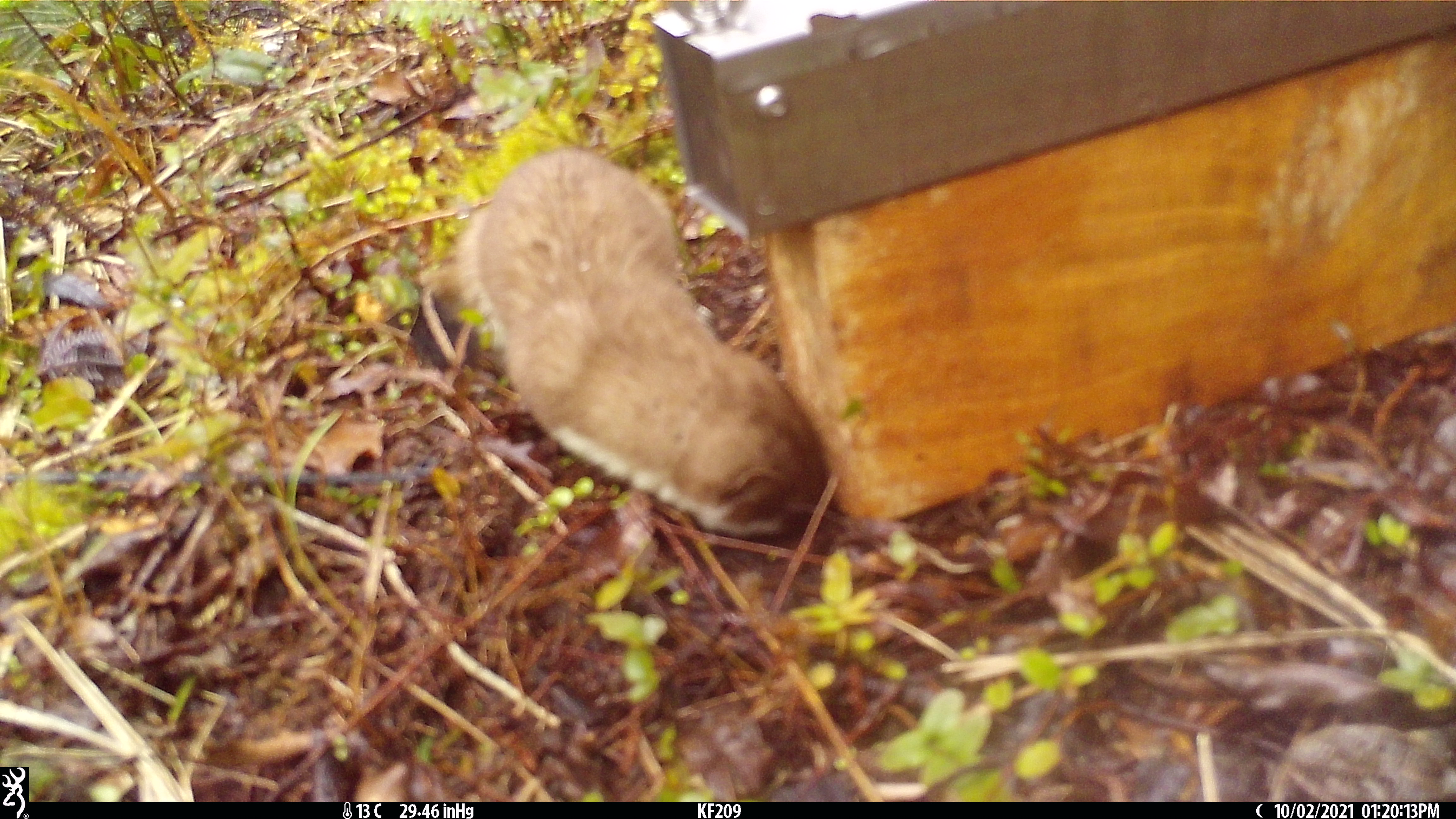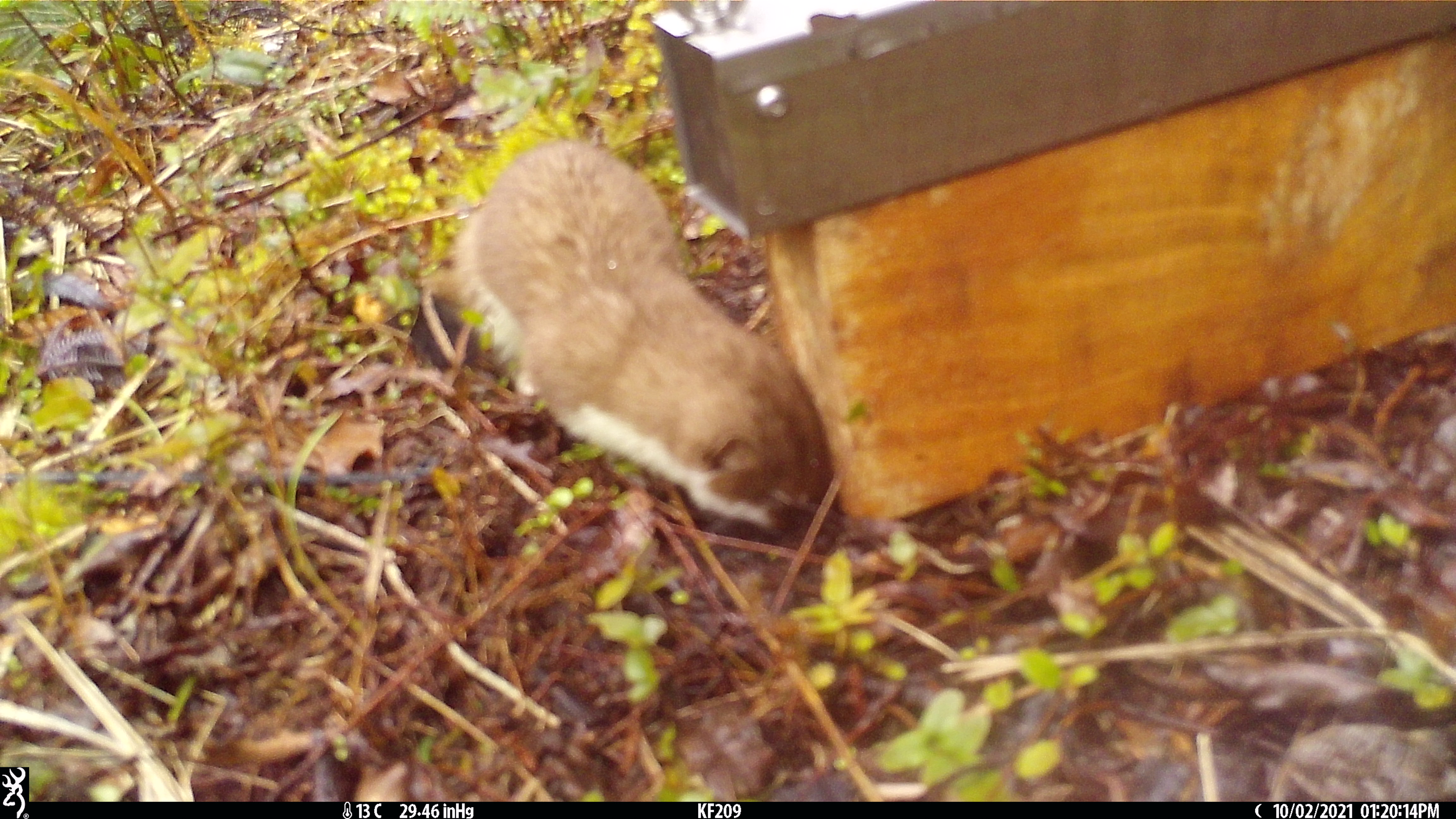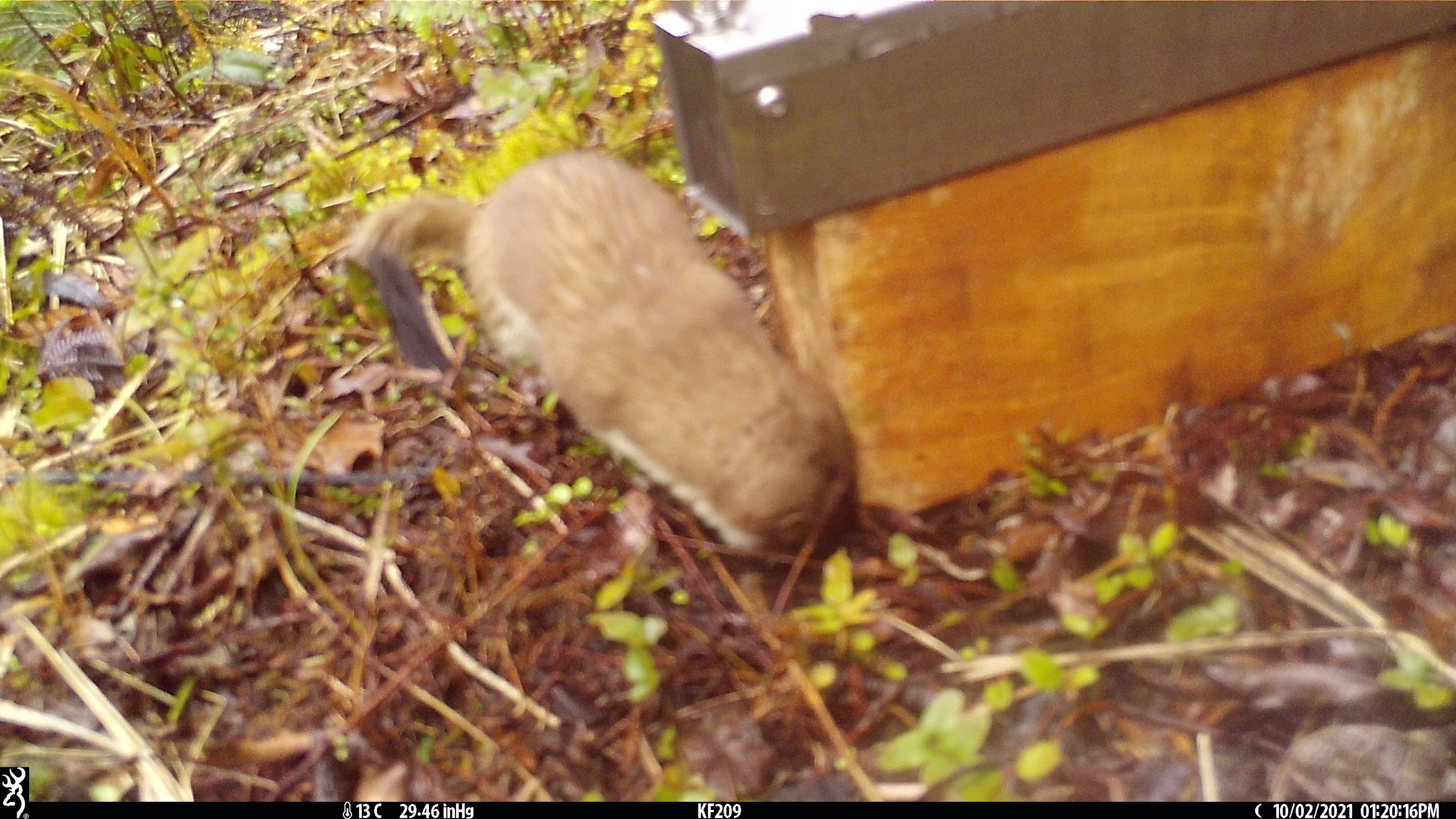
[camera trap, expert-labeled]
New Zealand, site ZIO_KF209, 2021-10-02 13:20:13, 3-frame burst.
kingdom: Animalia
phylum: Chordata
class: Mammalia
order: Carnivora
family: Mustelidae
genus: Mustela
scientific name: Mustela erminea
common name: stoat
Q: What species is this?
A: Stoat (Mustela erminea).